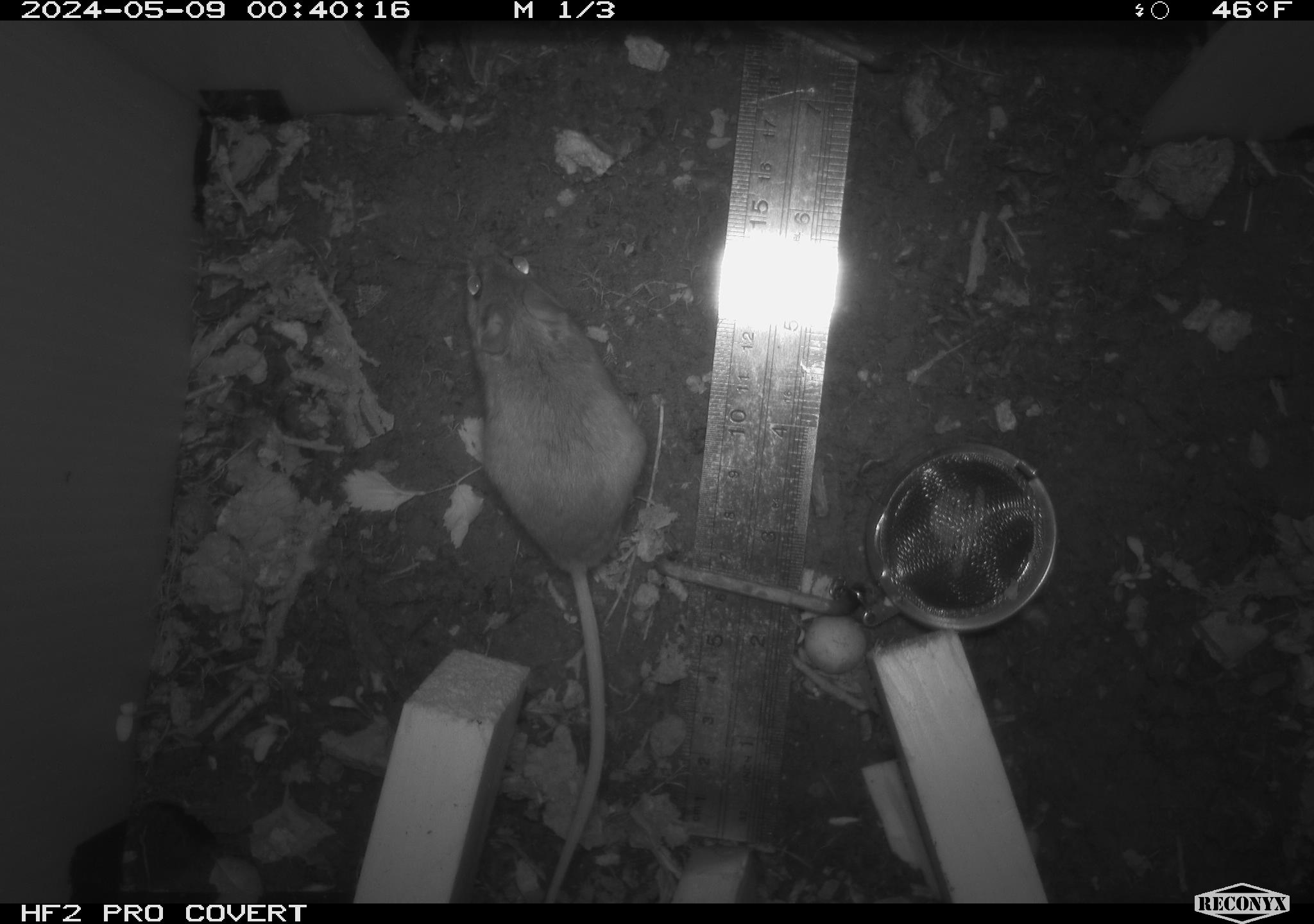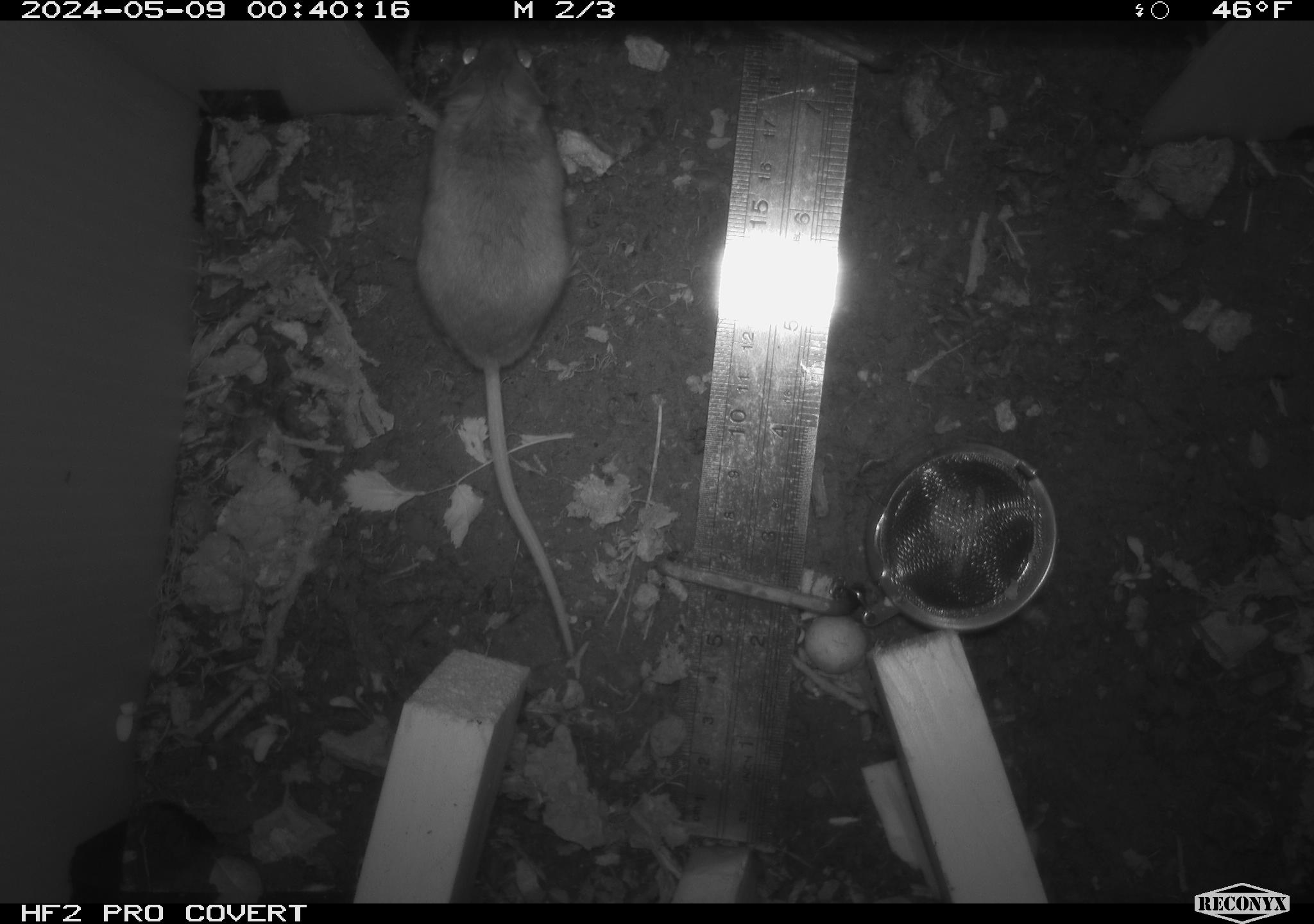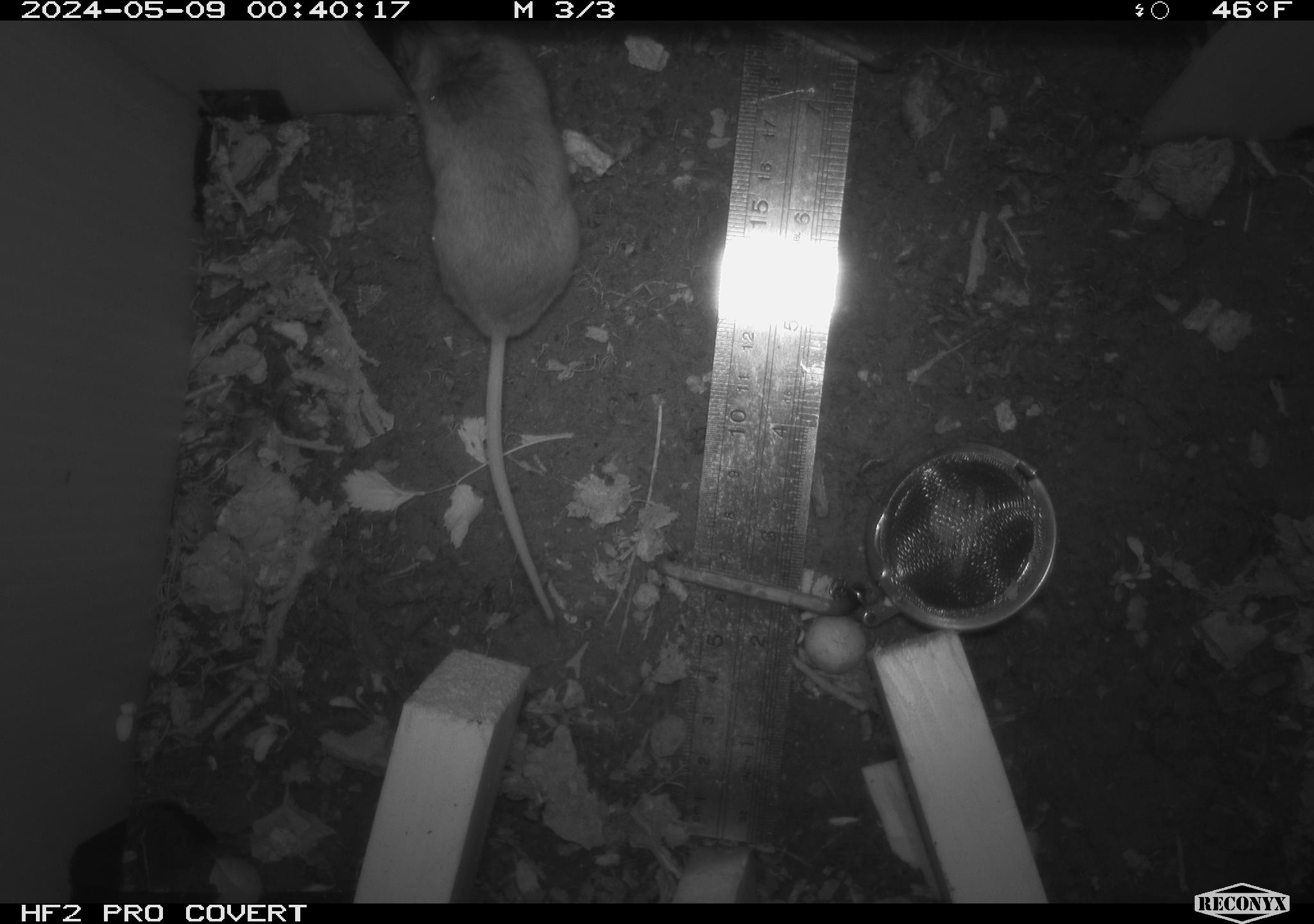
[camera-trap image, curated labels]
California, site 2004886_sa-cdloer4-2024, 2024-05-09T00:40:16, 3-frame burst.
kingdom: Animalia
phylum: Chordata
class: Mammalia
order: Rodentia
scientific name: Rodentia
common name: mouse species